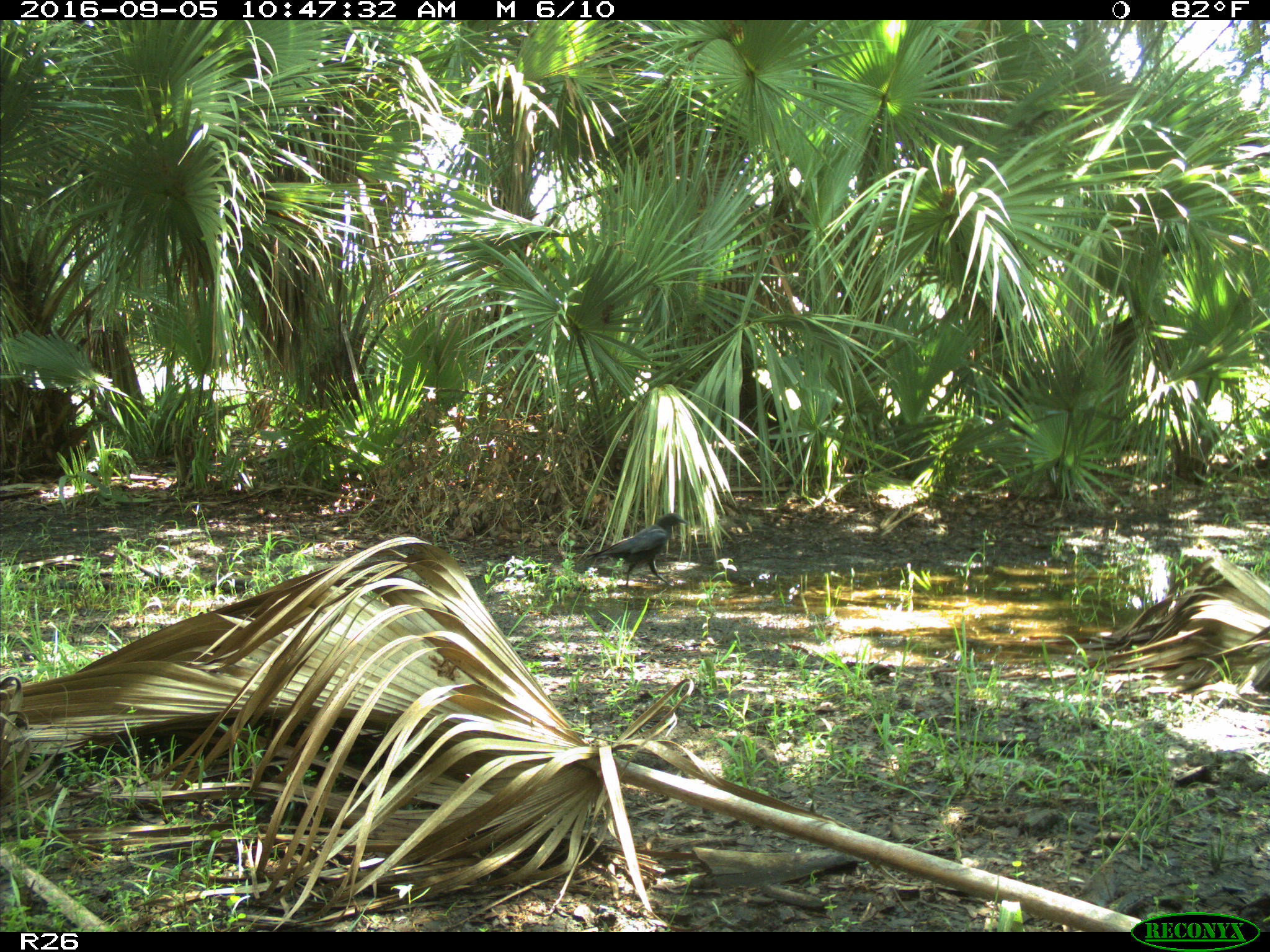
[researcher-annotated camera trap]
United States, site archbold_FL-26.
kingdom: Animalia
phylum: Chordata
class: Aves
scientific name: Aves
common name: birds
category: unidentified bird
Unidentified bird (birds) (Aves).